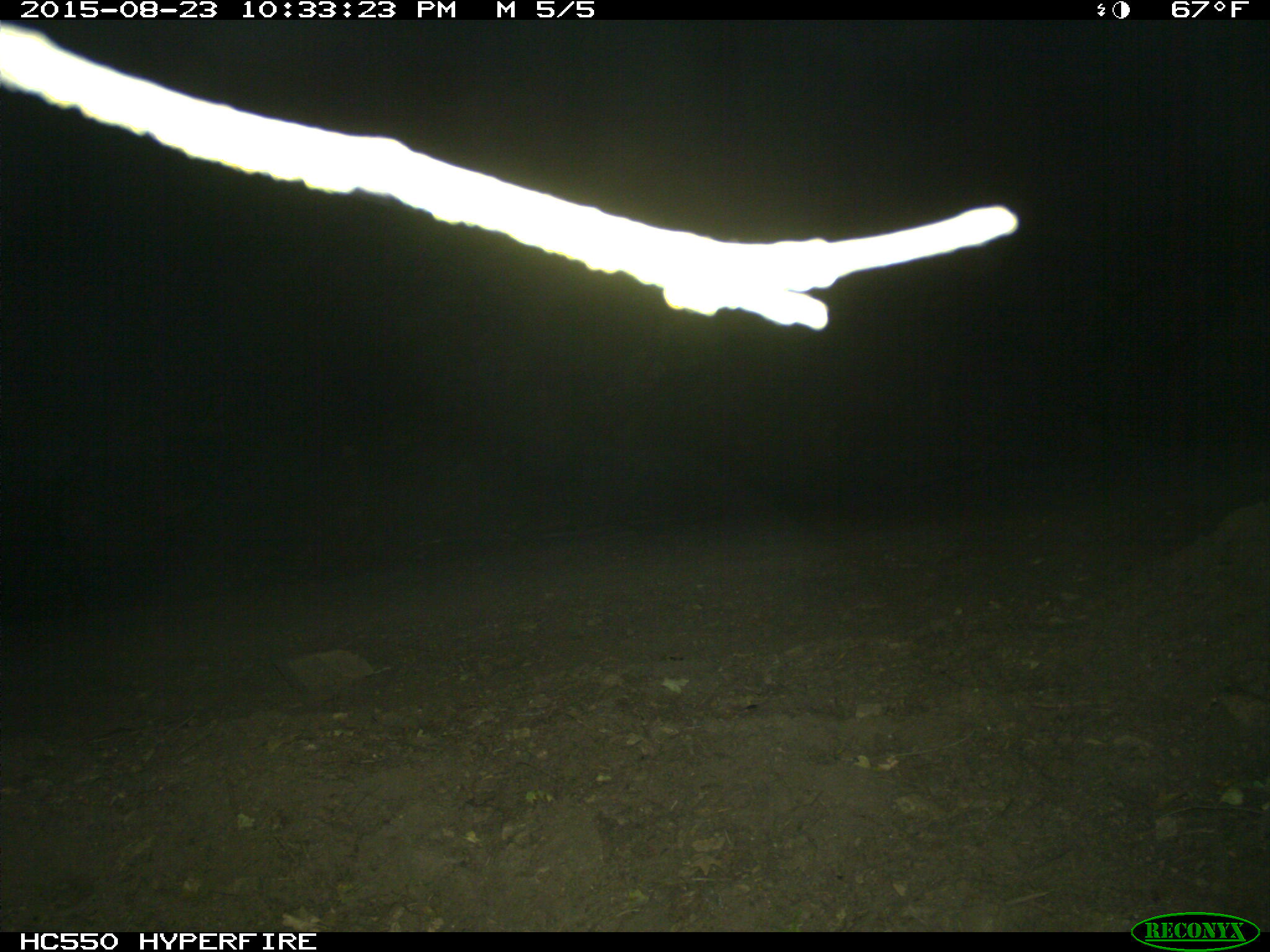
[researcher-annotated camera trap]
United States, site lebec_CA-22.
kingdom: Animalia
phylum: Chordata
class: Mammalia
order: Artiodactyla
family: Suidae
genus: Sus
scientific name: Sus scrofa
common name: wild boar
Sus scrofa (wild boar).